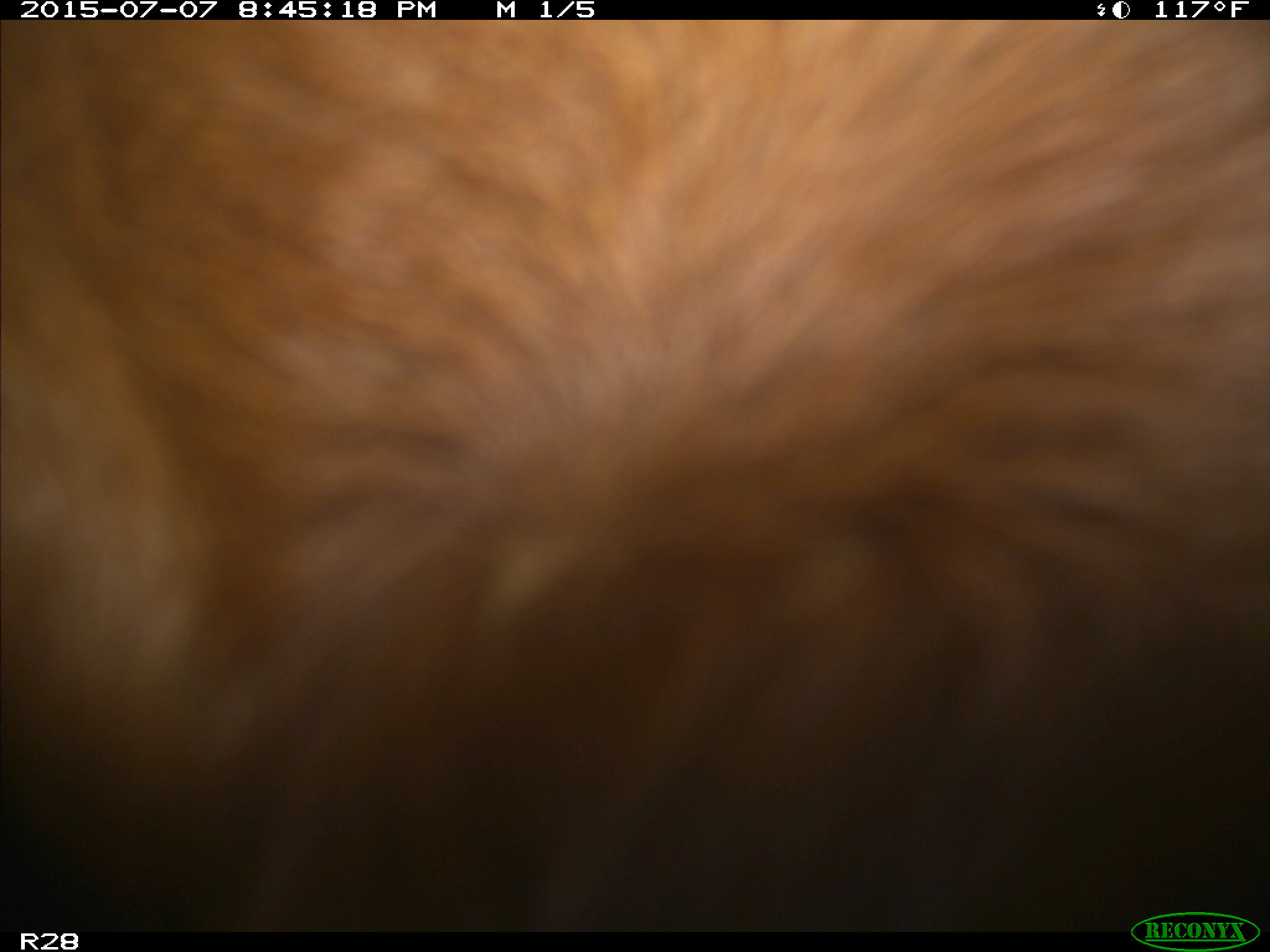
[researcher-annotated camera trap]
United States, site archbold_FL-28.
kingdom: Animalia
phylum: Chordata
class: Mammalia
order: Artiodactyla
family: Bovidae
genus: Bos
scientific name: Bos taurus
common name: domestic cow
Bos taurus (domestic cow).